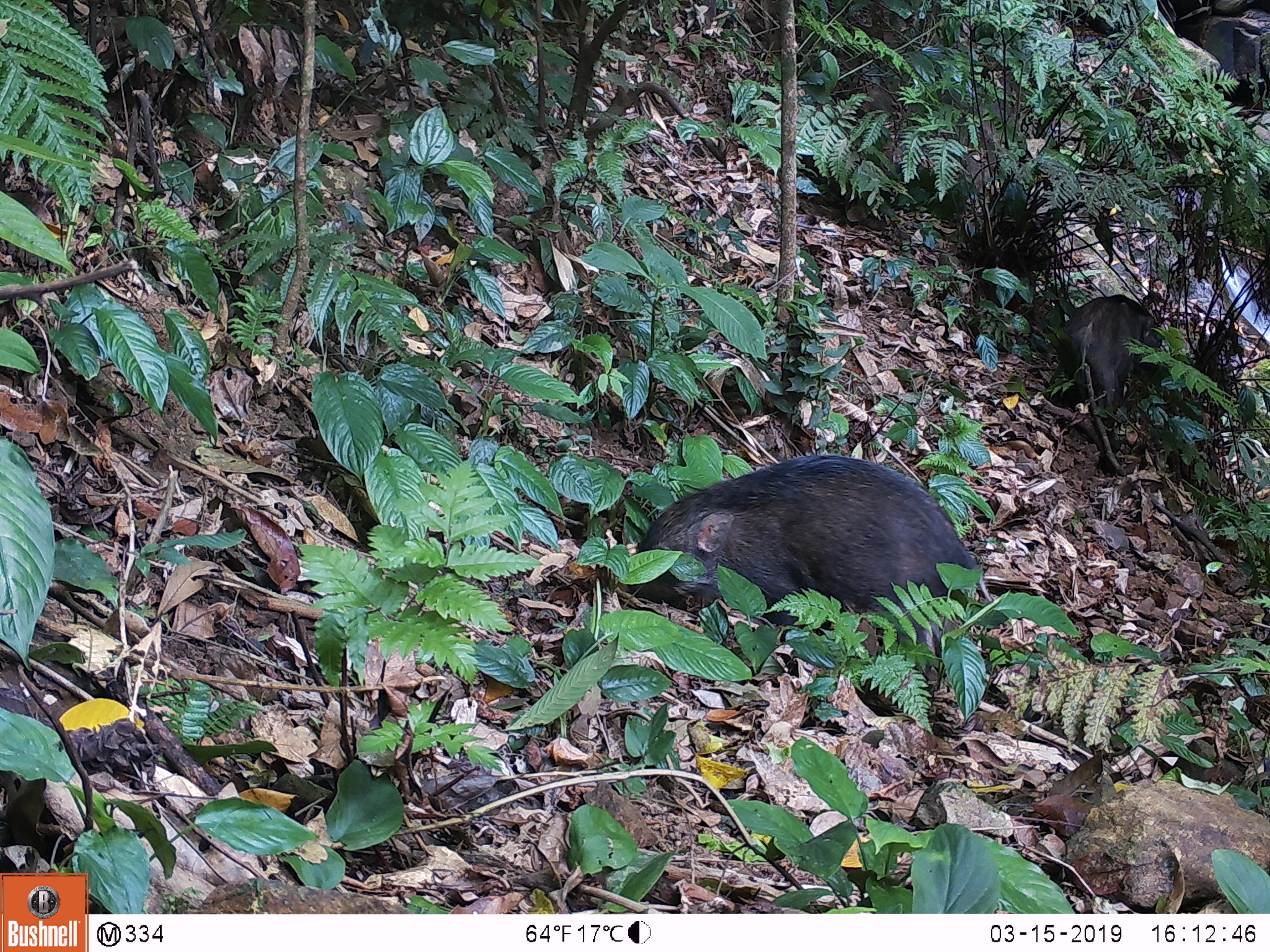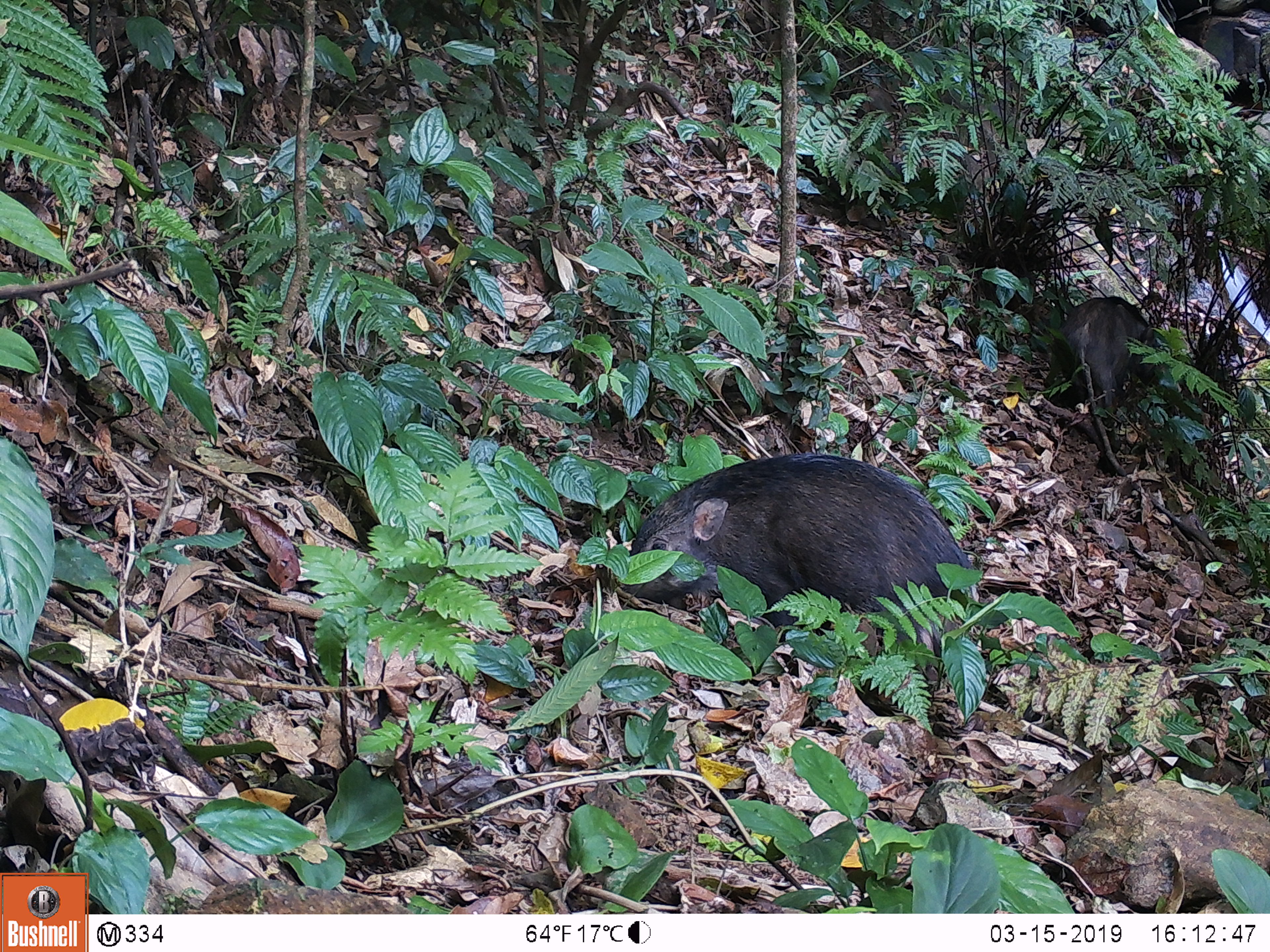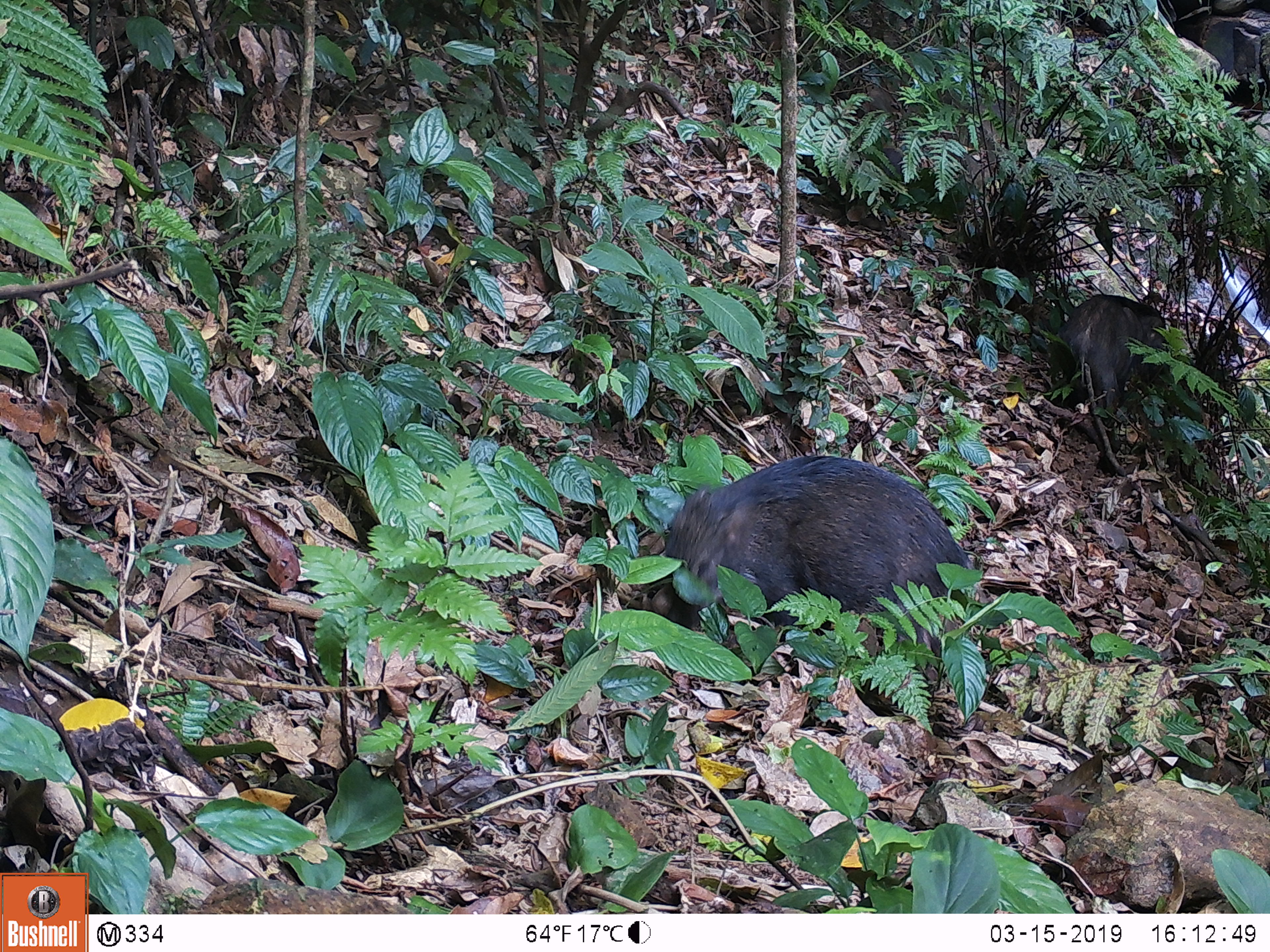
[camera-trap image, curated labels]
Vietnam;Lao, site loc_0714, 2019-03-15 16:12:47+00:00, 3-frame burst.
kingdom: Animalia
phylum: Chordata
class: Mammalia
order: Artiodactyla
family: Suidae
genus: Sus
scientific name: Sus scrofa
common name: eurasian wild pig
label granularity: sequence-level